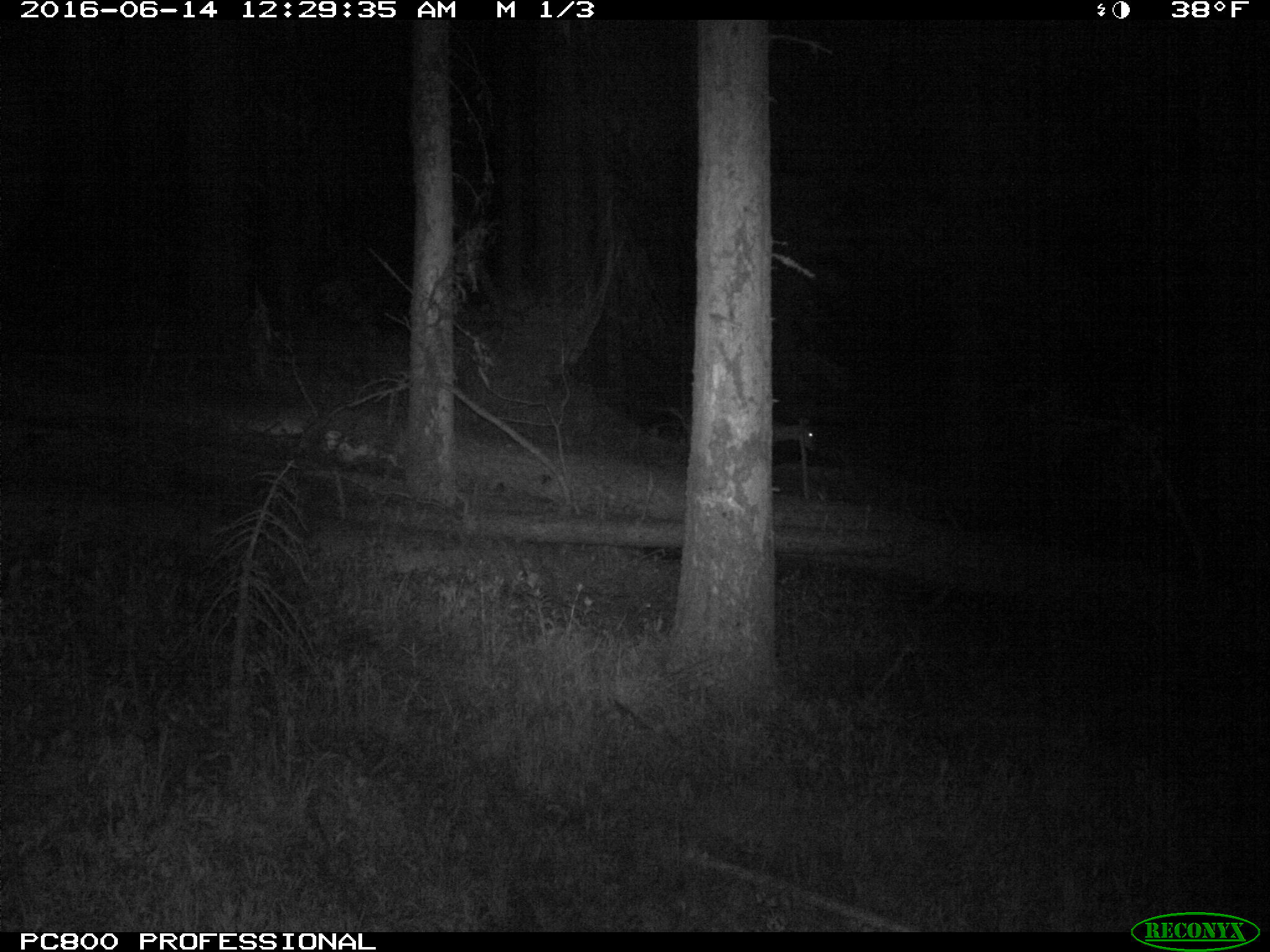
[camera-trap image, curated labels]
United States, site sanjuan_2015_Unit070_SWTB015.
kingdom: Animalia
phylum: Chordata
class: Mammalia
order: Artiodactyla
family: Cervidae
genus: Odocoileus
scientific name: Odocoileus hemionus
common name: mule deer